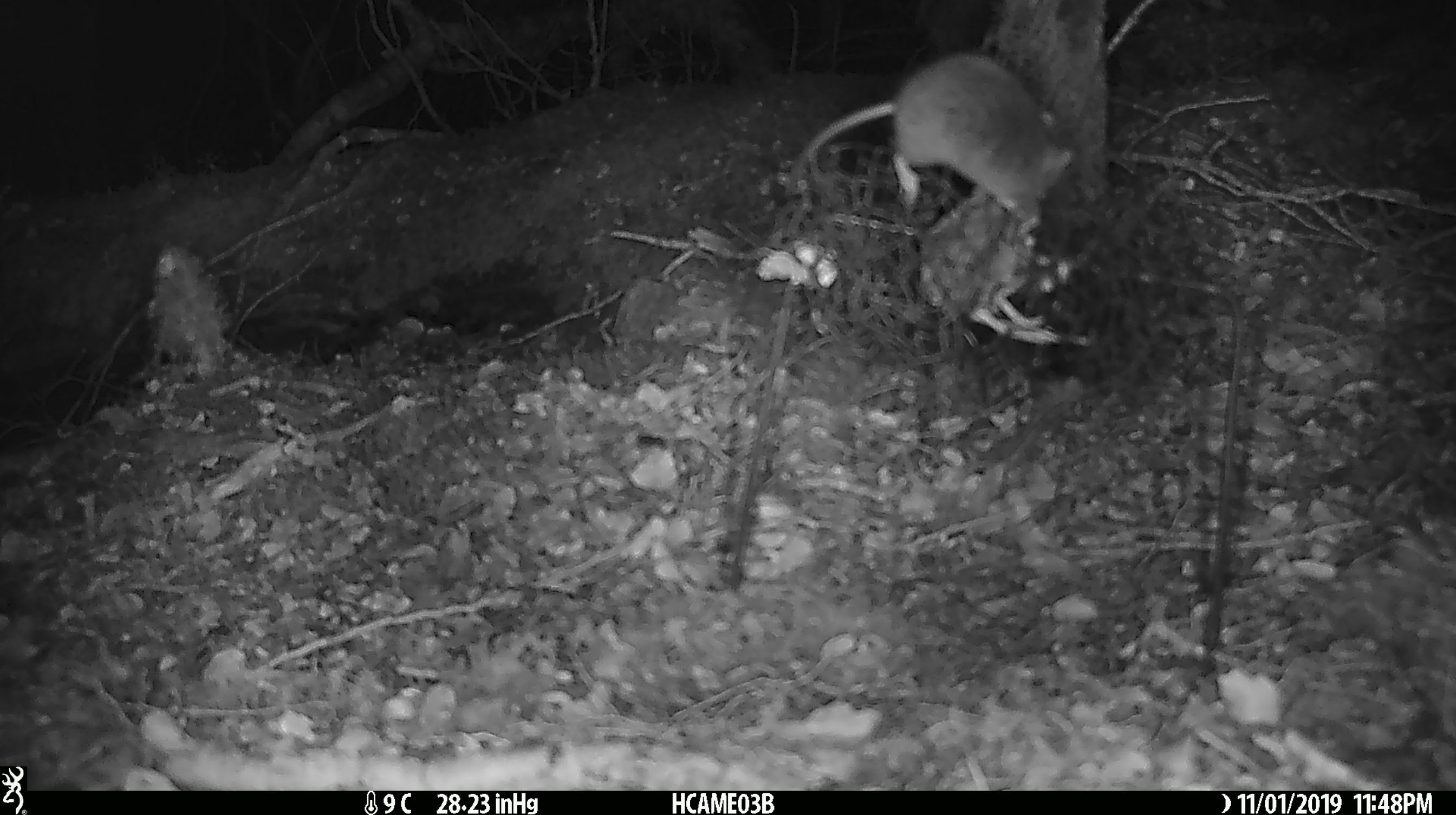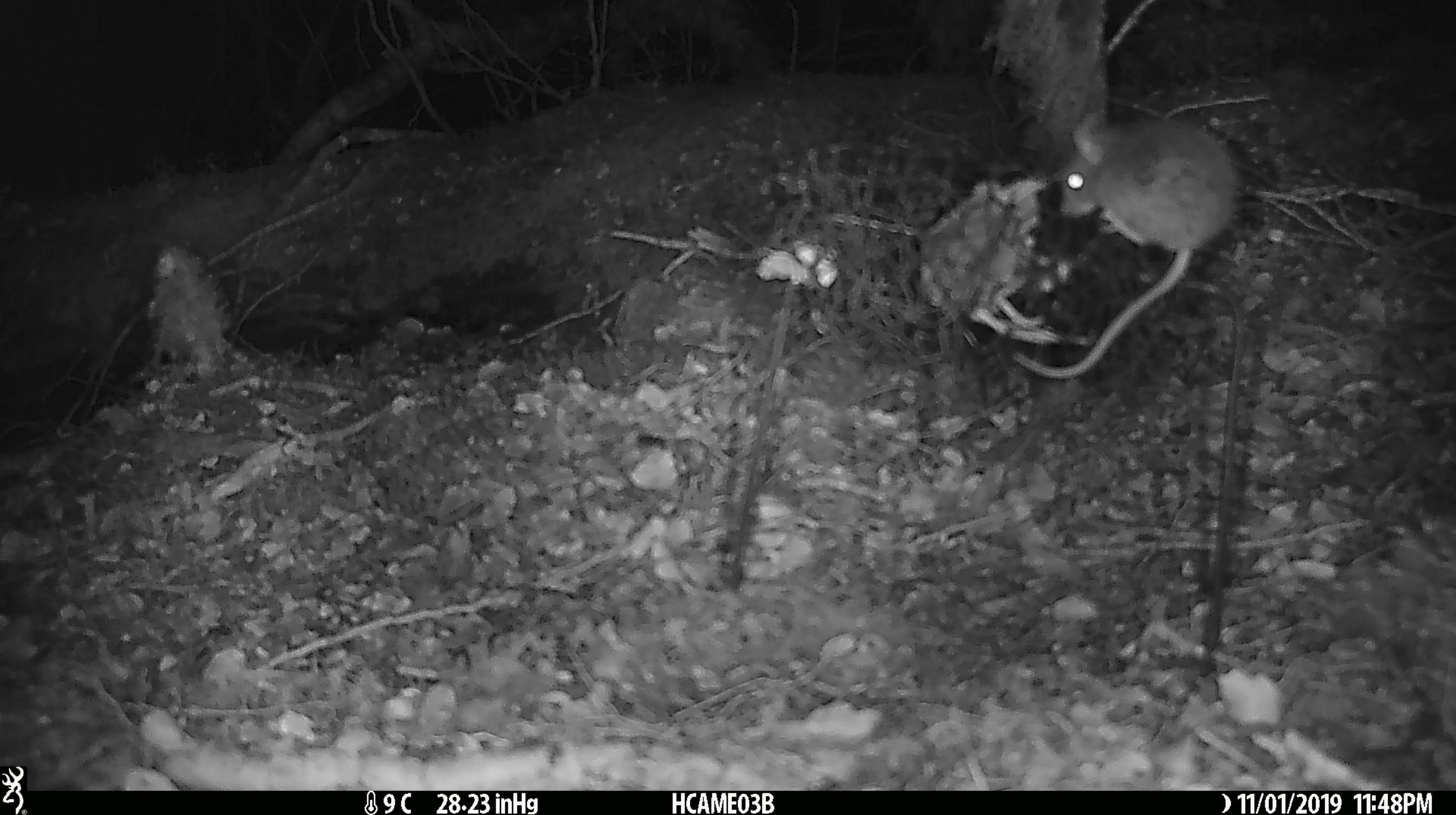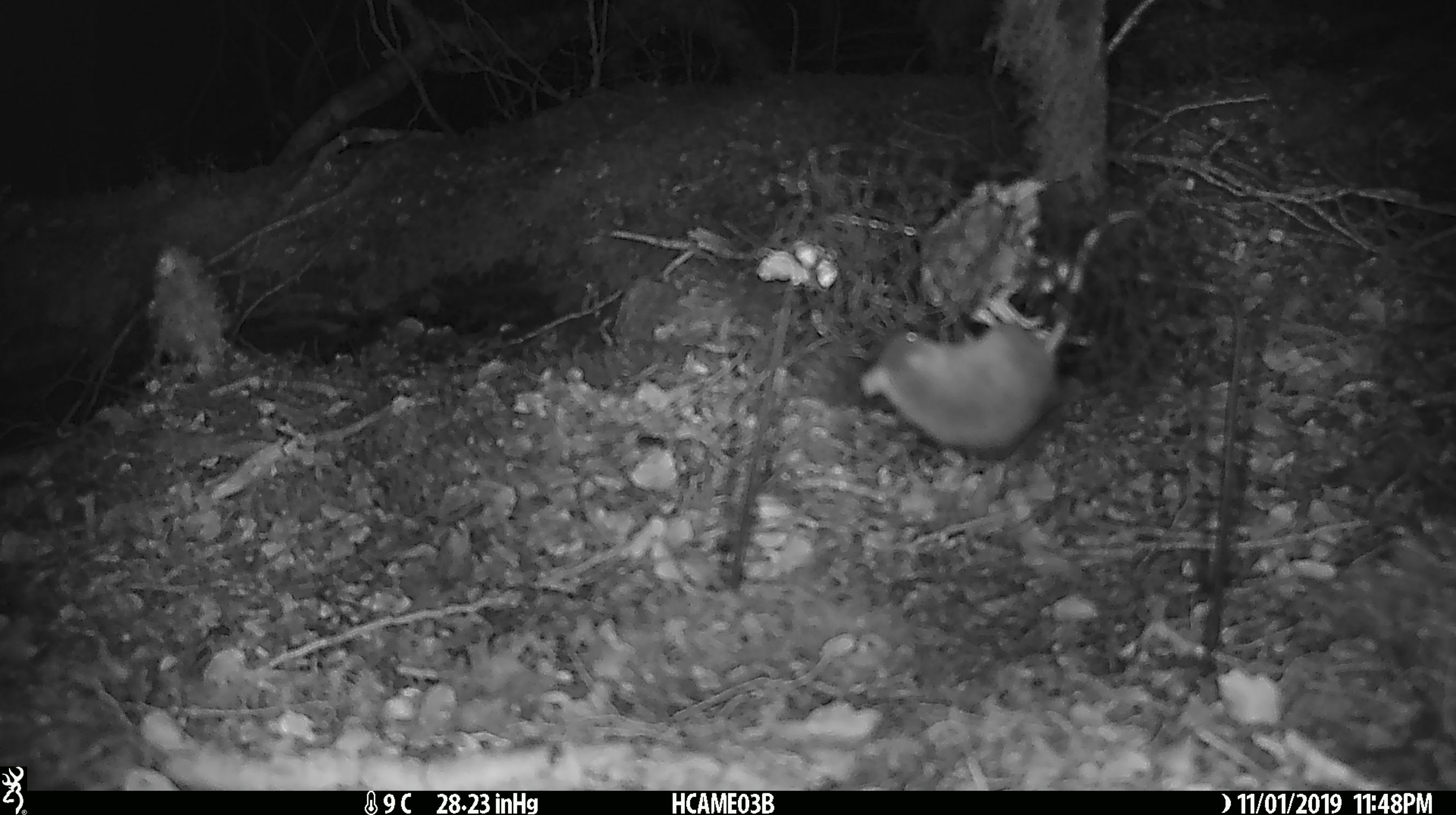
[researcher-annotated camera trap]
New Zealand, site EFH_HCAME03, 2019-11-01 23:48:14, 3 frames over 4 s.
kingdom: Animalia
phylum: Chordata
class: Mammalia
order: Rodentia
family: Muridae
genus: Mus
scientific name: Mus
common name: mouse